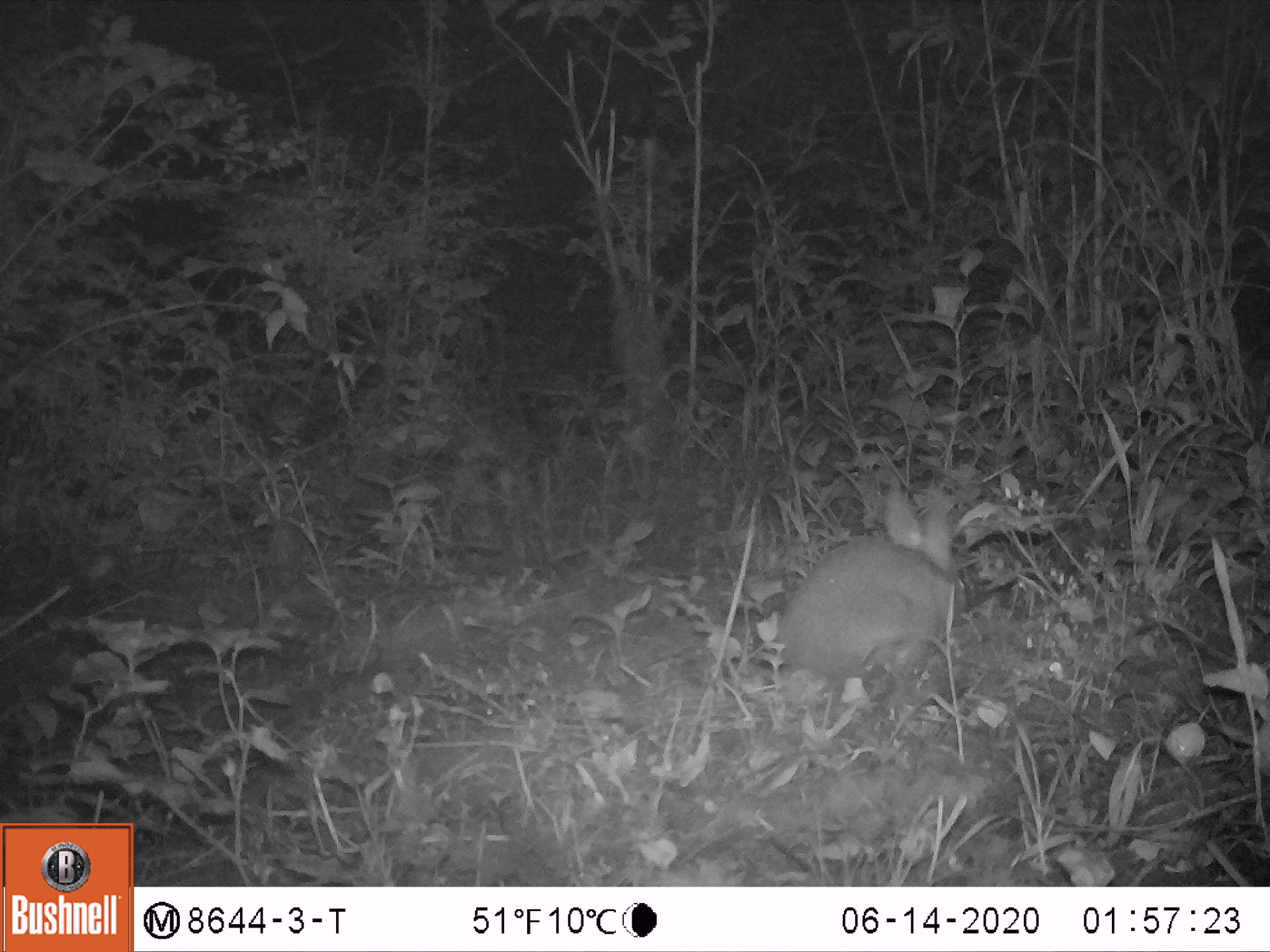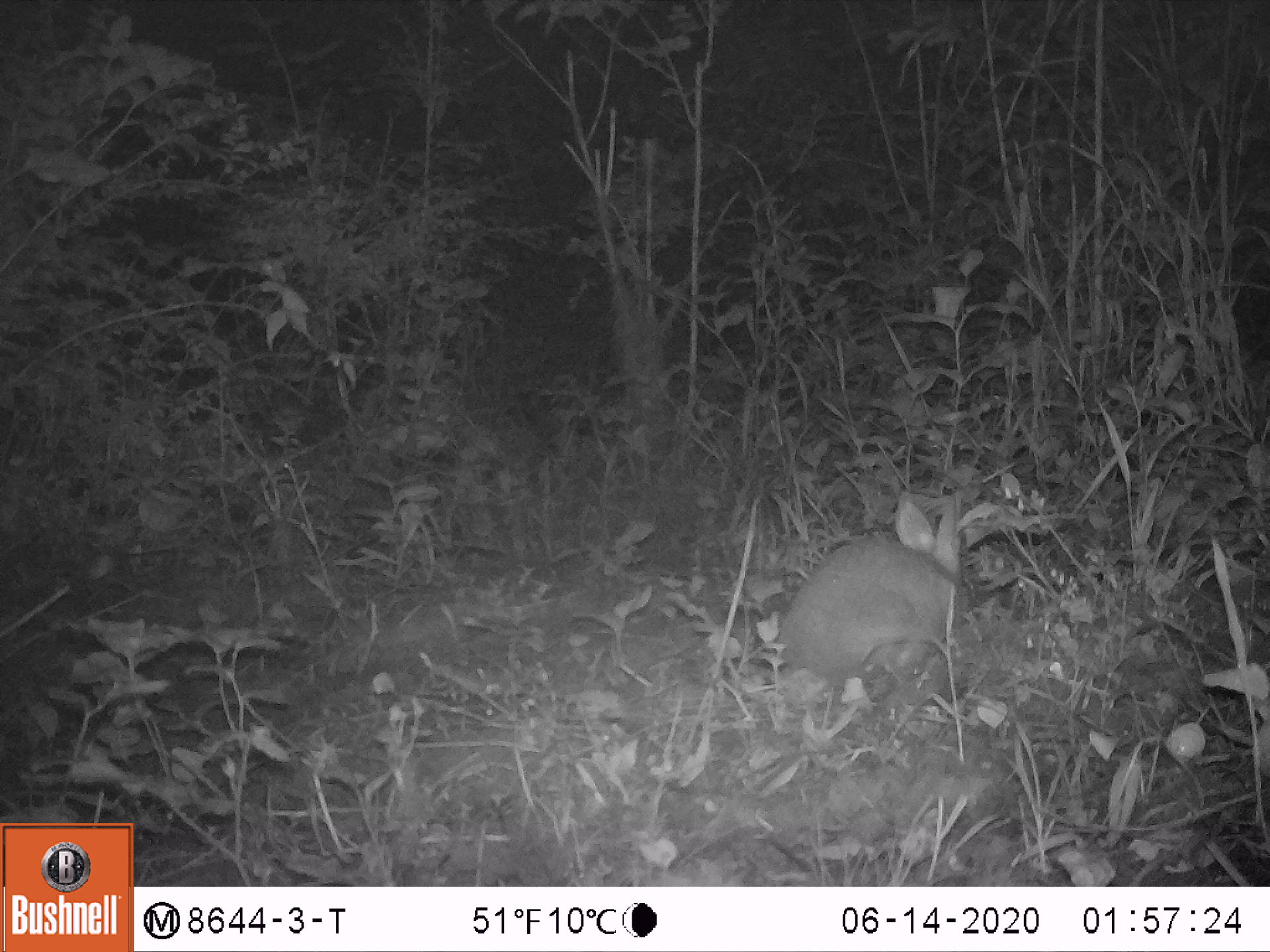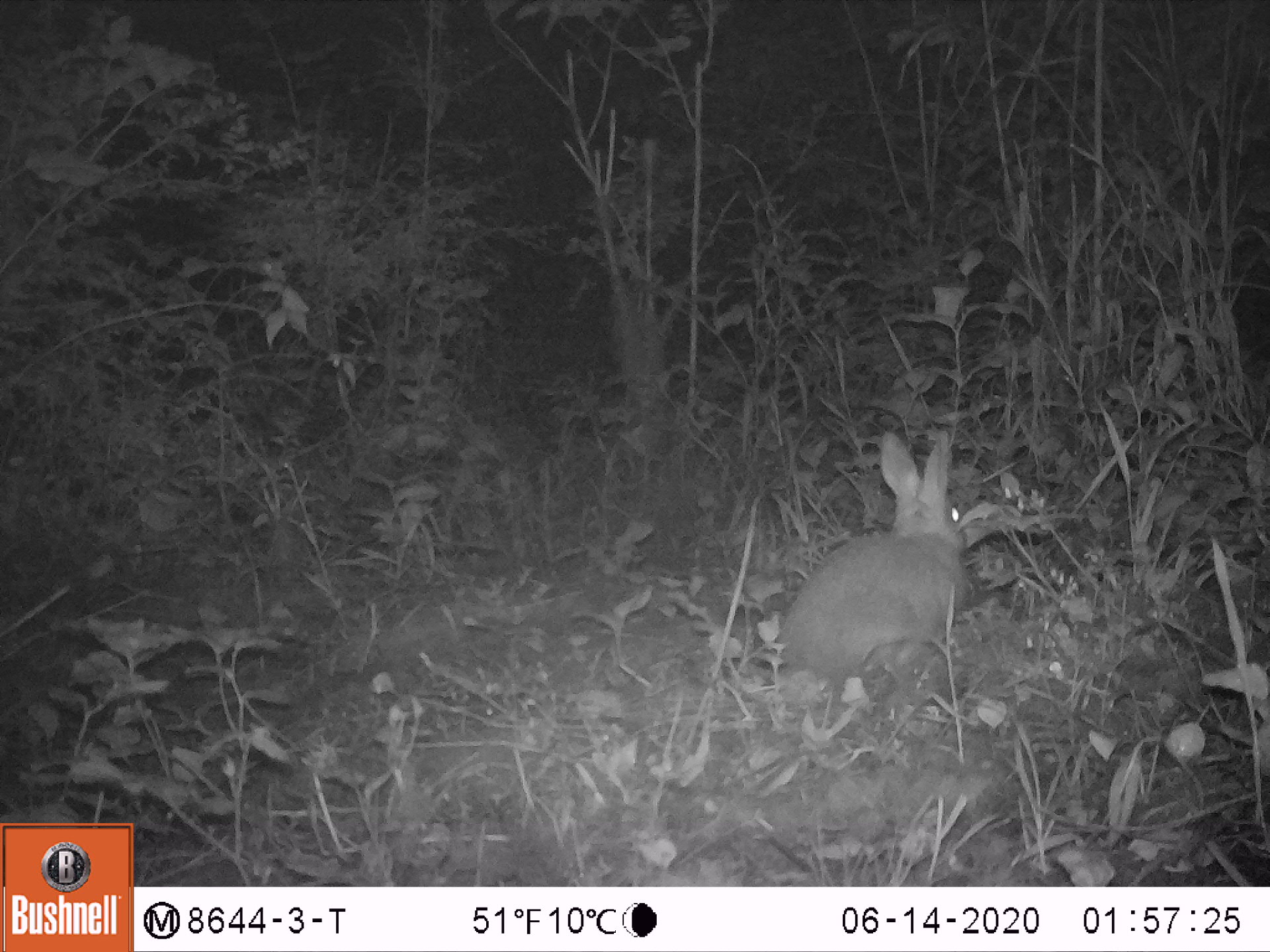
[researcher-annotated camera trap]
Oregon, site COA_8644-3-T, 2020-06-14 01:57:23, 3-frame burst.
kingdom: Animalia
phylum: Chordata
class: Mammalia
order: Lagomorpha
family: Leporidae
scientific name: Leporidae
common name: hares and rabbits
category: leporidae family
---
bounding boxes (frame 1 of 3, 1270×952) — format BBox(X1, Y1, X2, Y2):
leporidae family: BBox(772, 475, 963, 697)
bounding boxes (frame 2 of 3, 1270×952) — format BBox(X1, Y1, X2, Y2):
leporidae family: BBox(774, 491, 967, 690)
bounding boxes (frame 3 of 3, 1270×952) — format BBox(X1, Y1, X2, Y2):
leporidae family: BBox(774, 425, 967, 694)